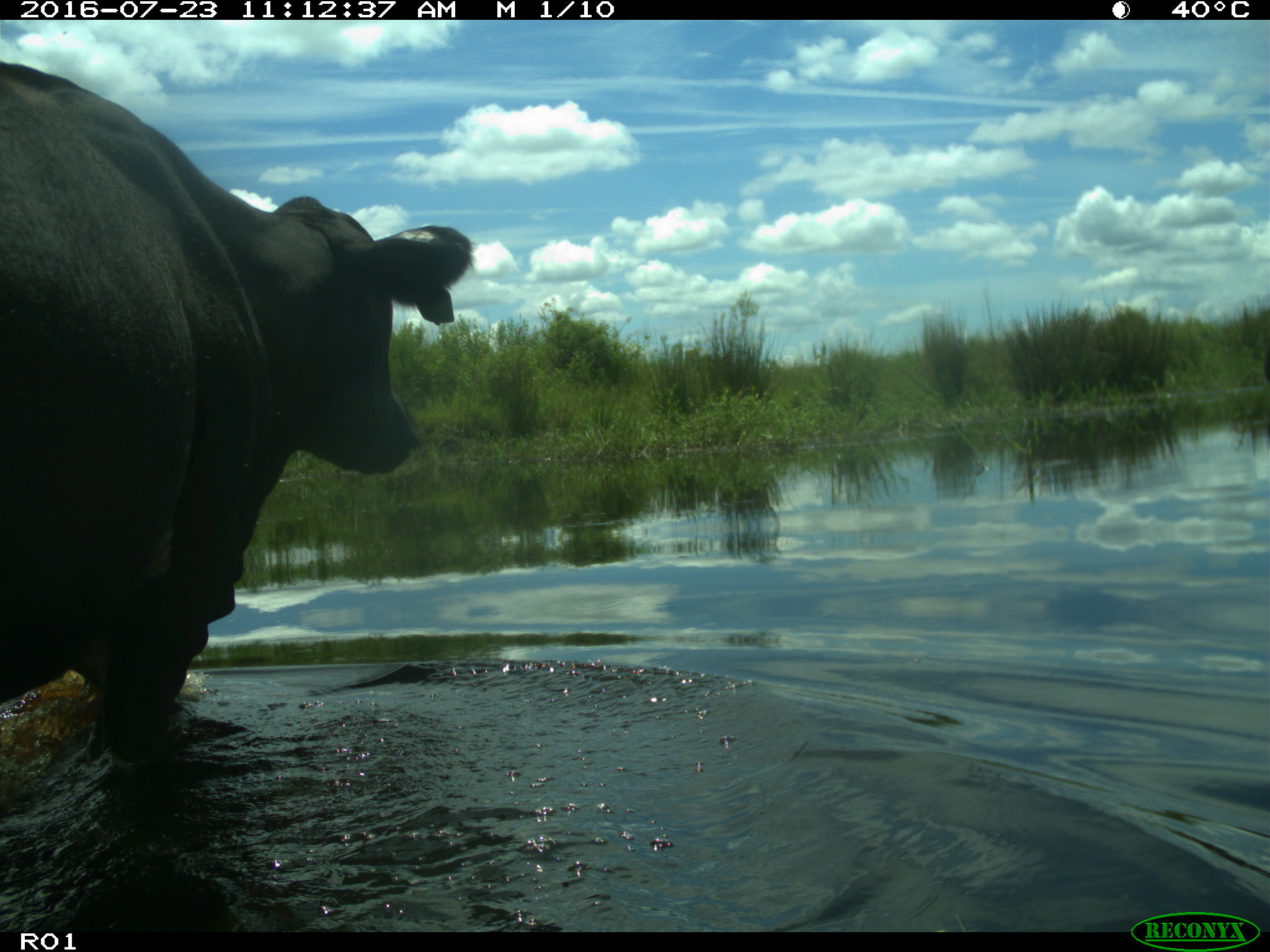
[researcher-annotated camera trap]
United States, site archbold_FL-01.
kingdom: Animalia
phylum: Chordata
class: Mammalia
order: Artiodactyla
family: Bovidae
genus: Bos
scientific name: Bos taurus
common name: domestic cow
Bos taurus (domestic cow).